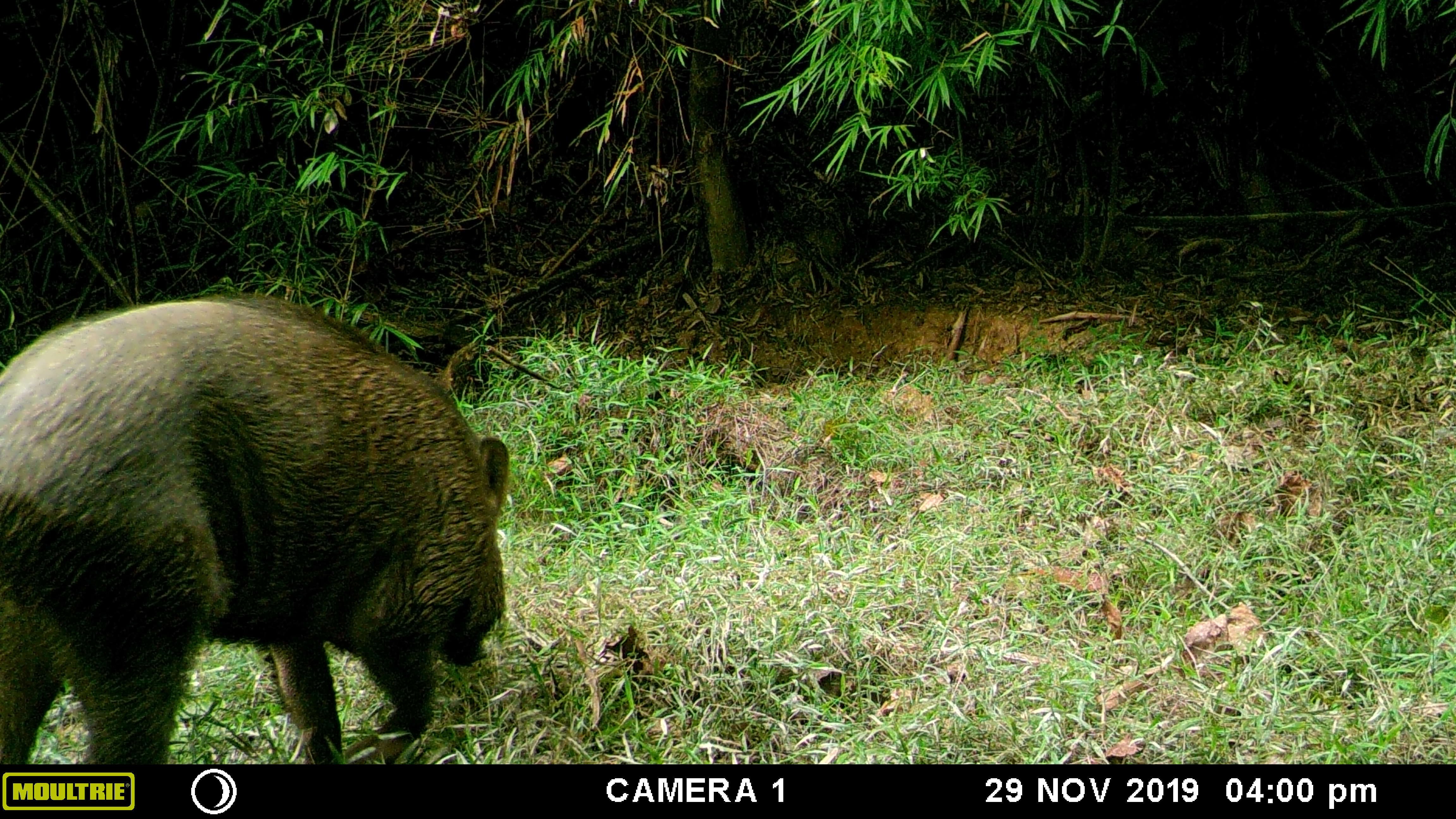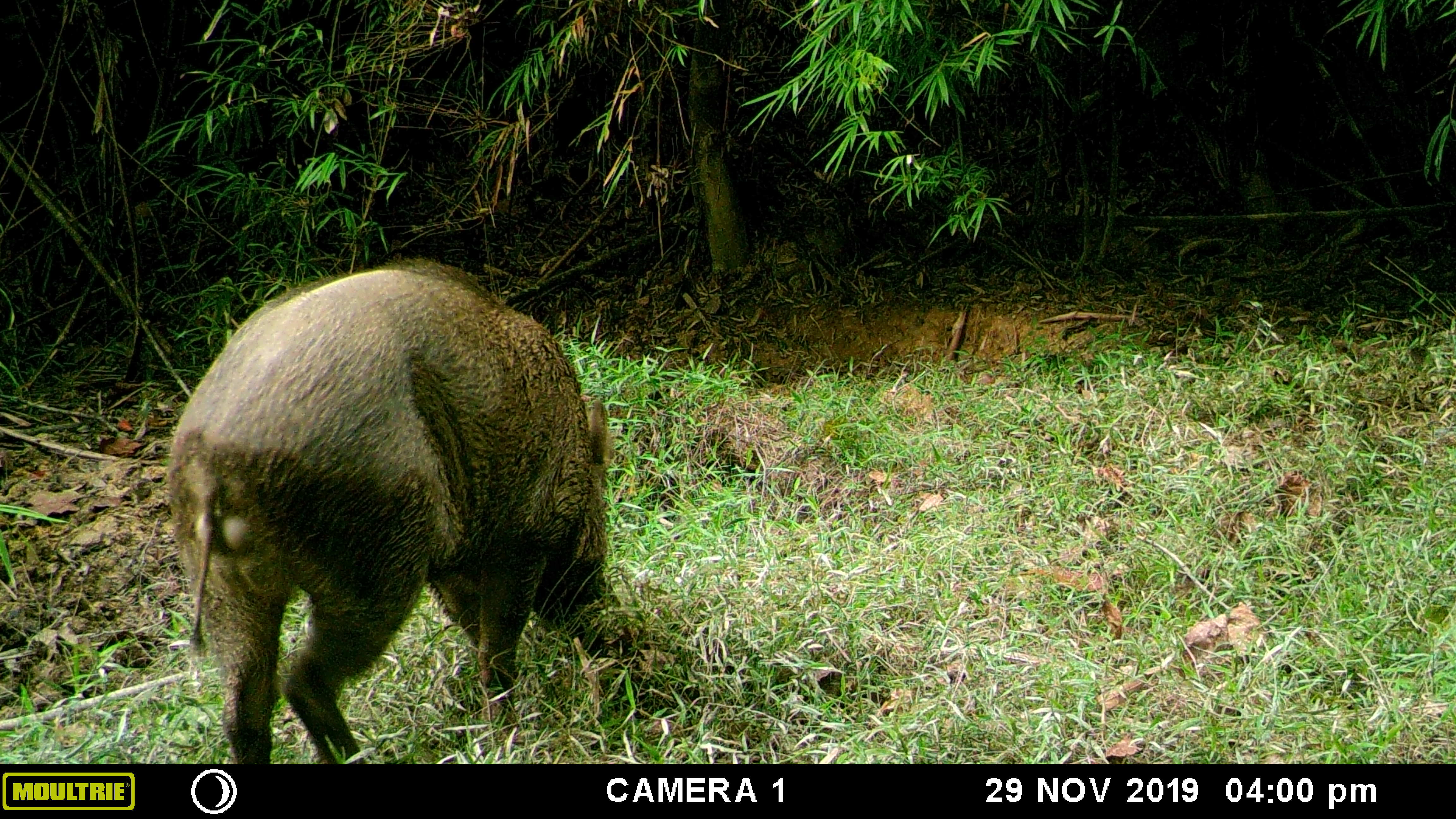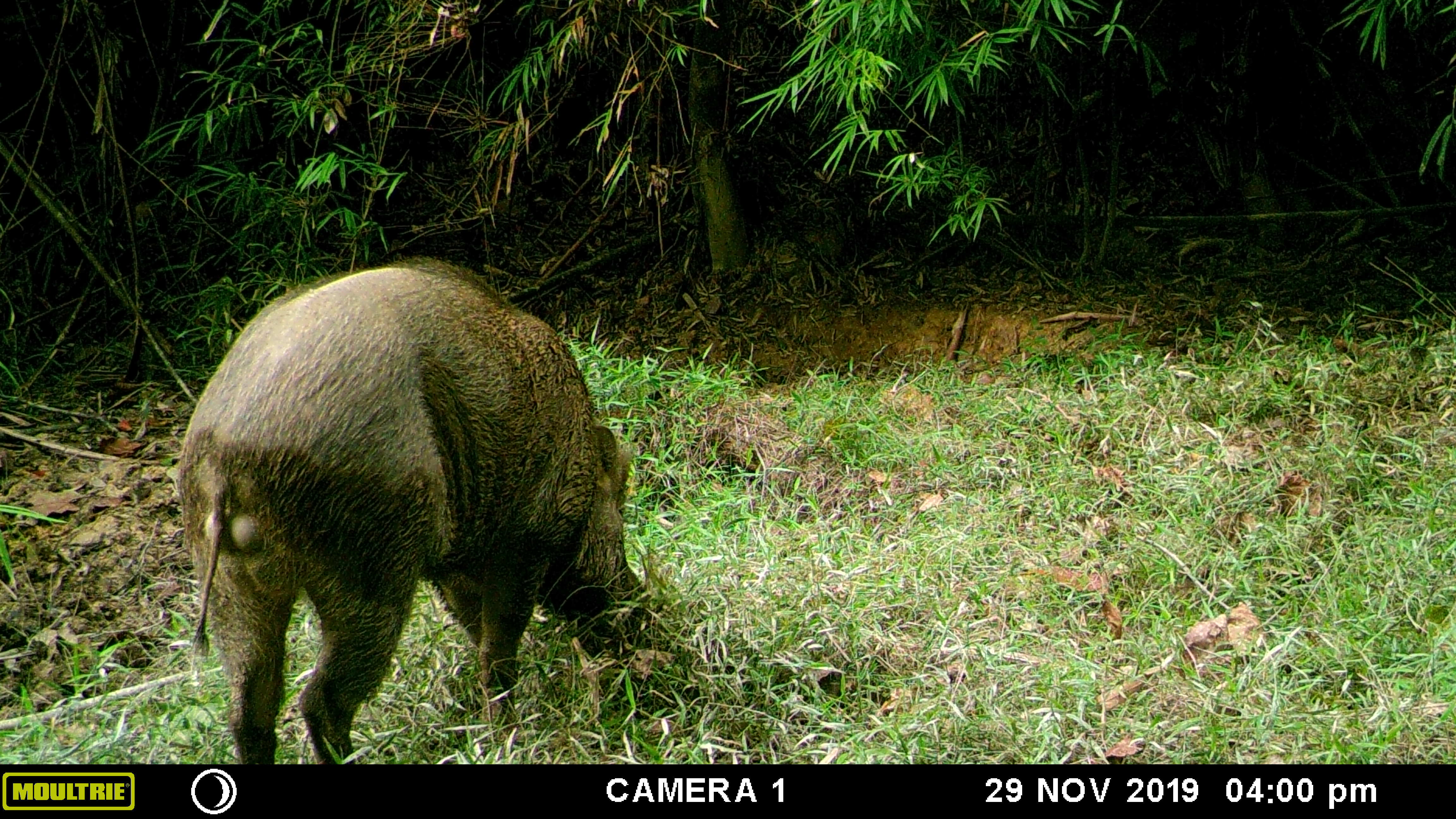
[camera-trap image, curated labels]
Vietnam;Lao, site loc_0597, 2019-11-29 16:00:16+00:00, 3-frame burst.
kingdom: Animalia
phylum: Chordata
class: Mammalia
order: Artiodactyla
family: Suidae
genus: Sus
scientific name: Sus scrofa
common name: eurasian wild pig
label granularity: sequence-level